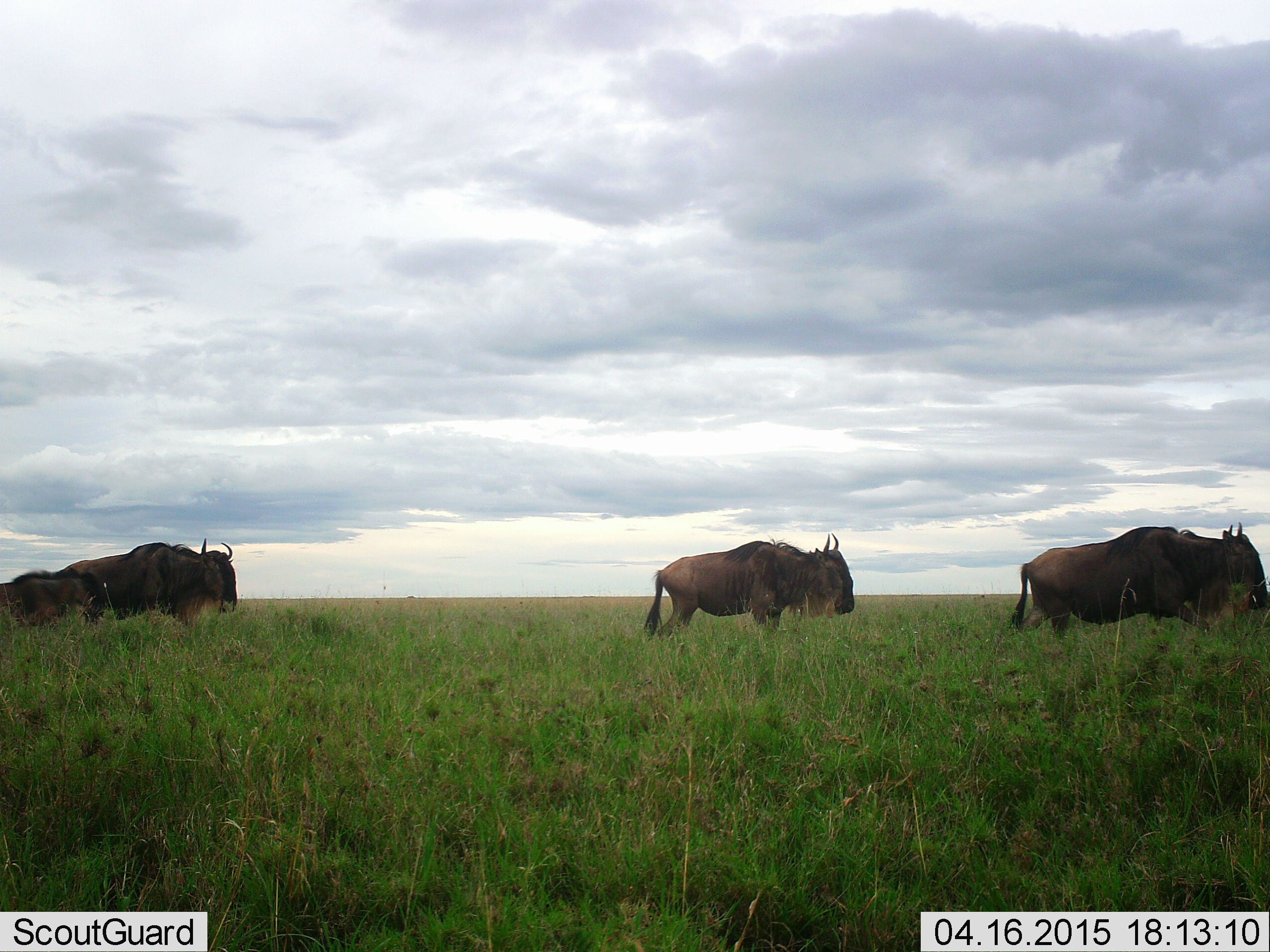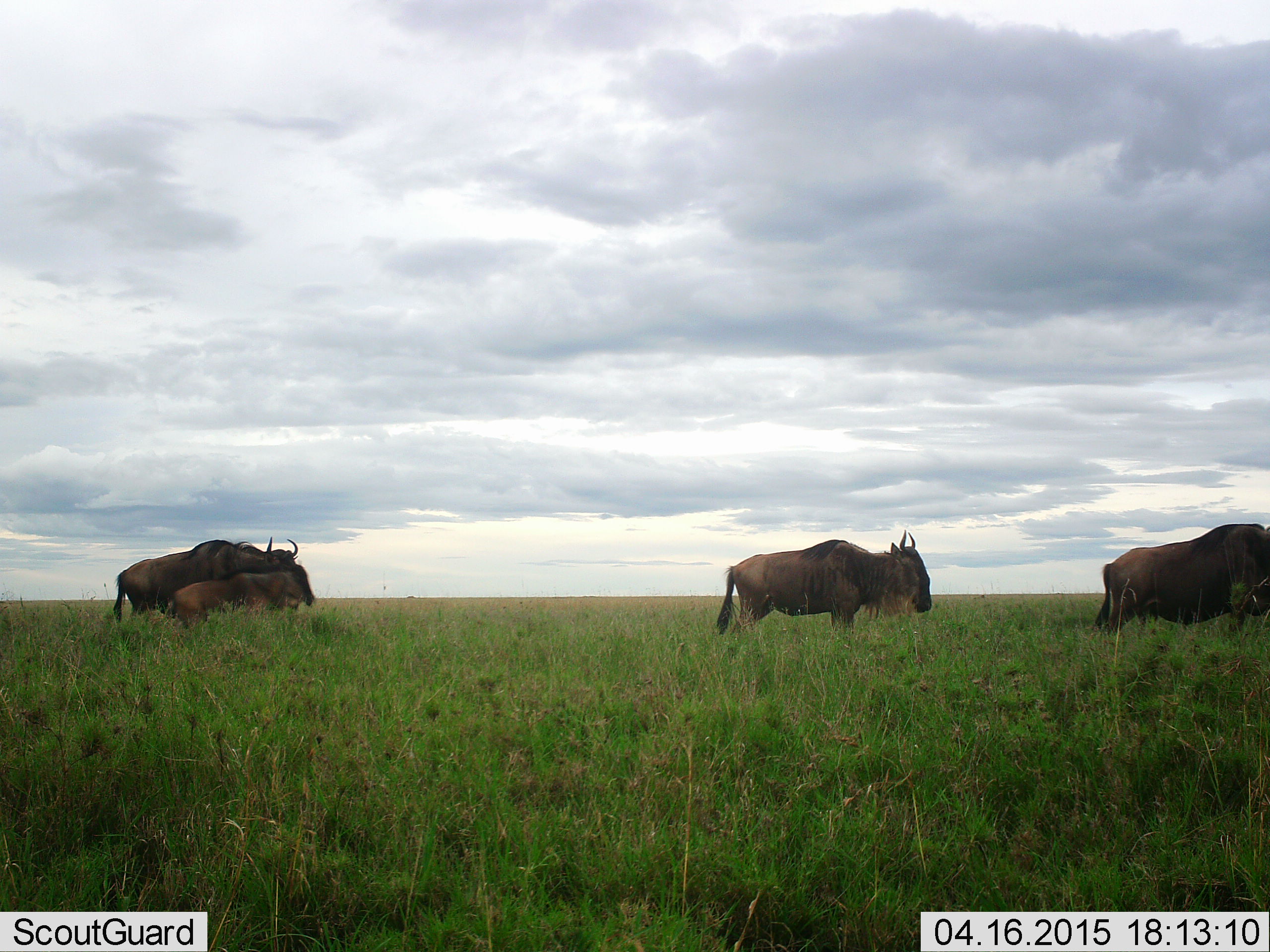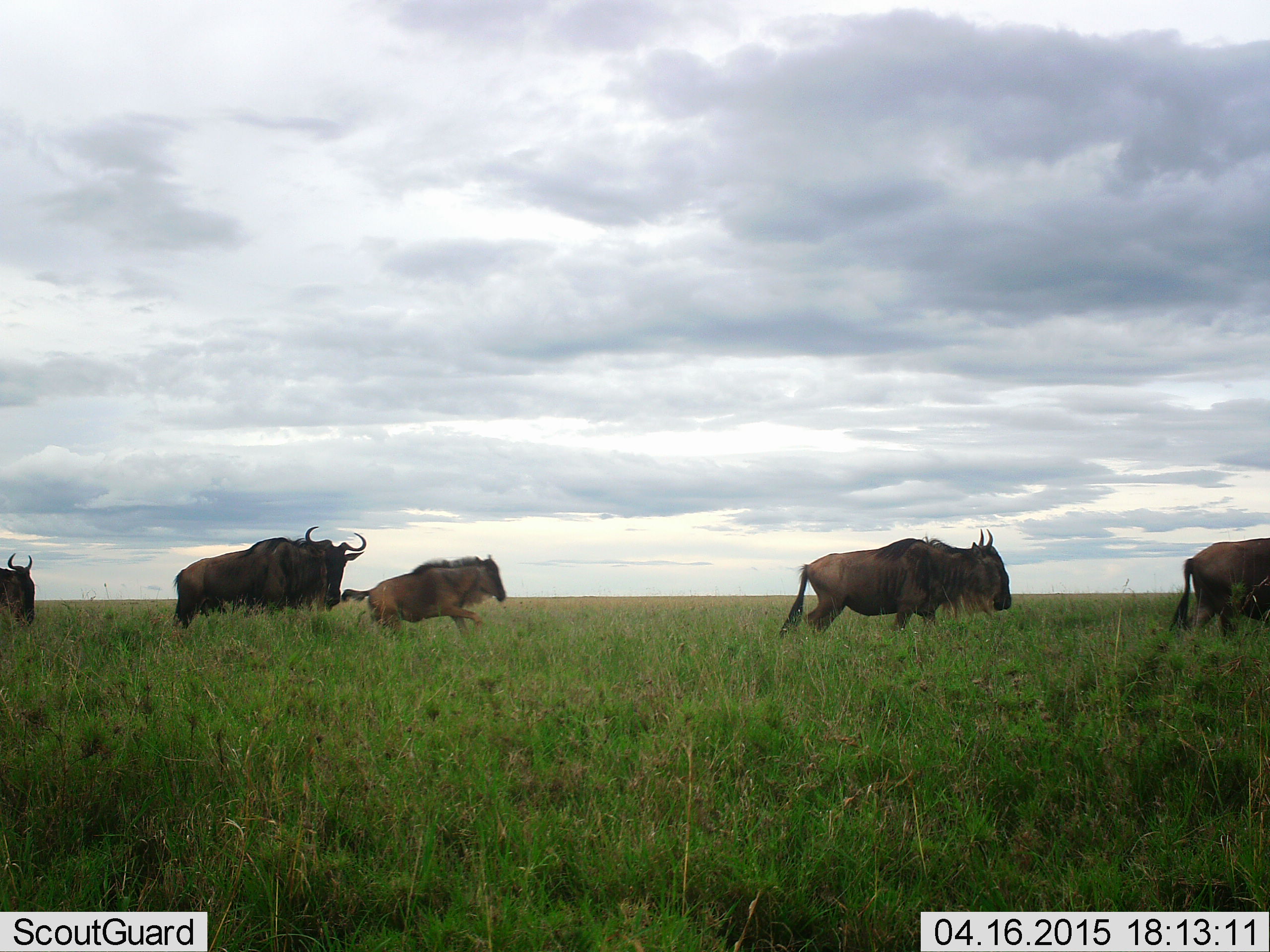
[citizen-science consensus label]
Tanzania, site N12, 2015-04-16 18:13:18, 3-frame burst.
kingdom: Animalia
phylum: Chordata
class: Mammalia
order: Artiodactyla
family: Bovidae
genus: Connochaetes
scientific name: Connochaetes taurinus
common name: blue wildebeest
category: wildebeest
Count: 5.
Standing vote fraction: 10%.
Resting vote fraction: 0%.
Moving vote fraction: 90%.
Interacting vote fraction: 0%.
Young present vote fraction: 90%.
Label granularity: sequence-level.